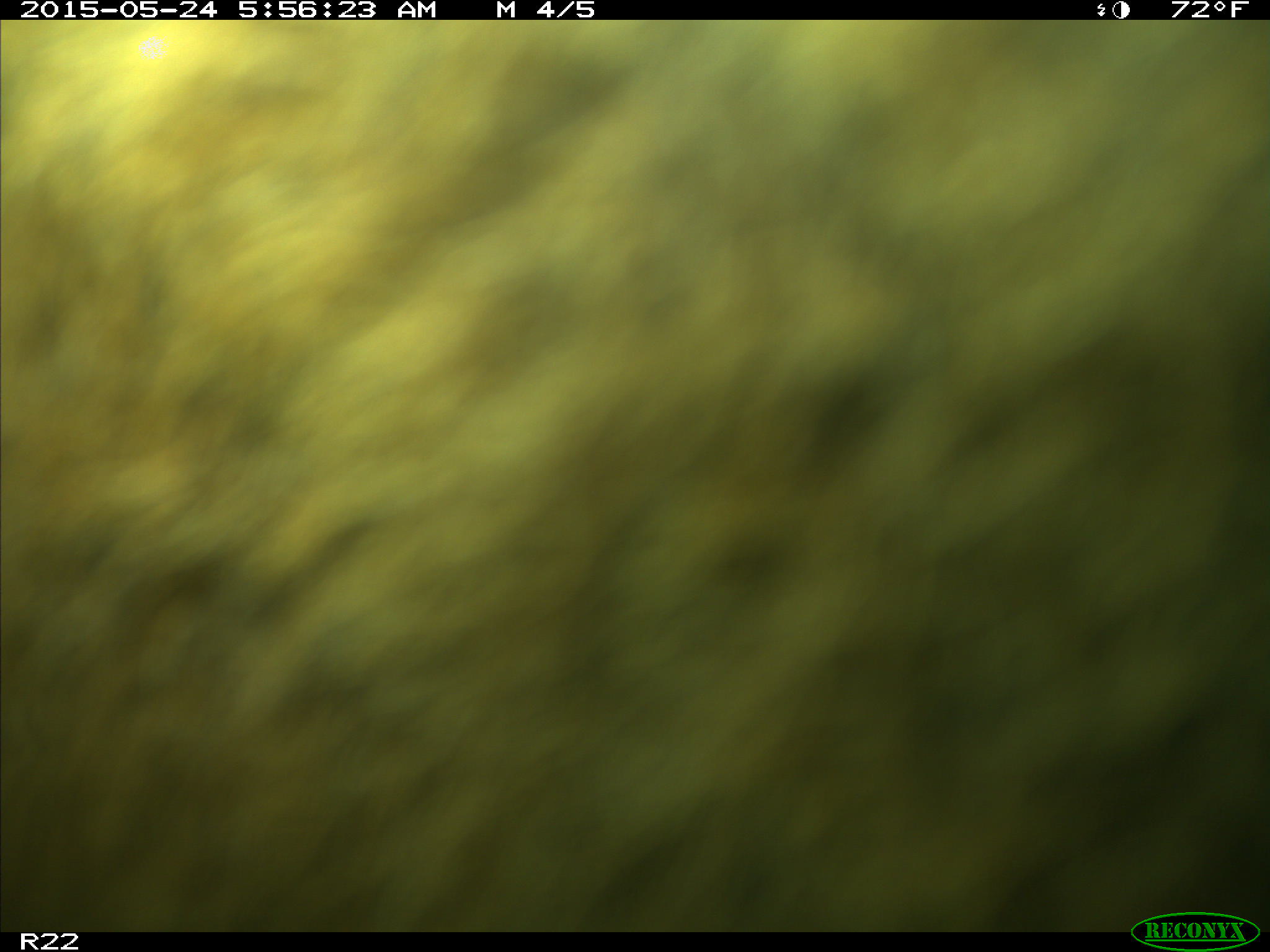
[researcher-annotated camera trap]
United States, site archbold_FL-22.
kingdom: Animalia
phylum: Chordata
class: Mammalia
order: Artiodactyla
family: Bovidae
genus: Bos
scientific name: Bos taurus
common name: domestic cow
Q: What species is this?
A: Bos taurus (domestic cow).